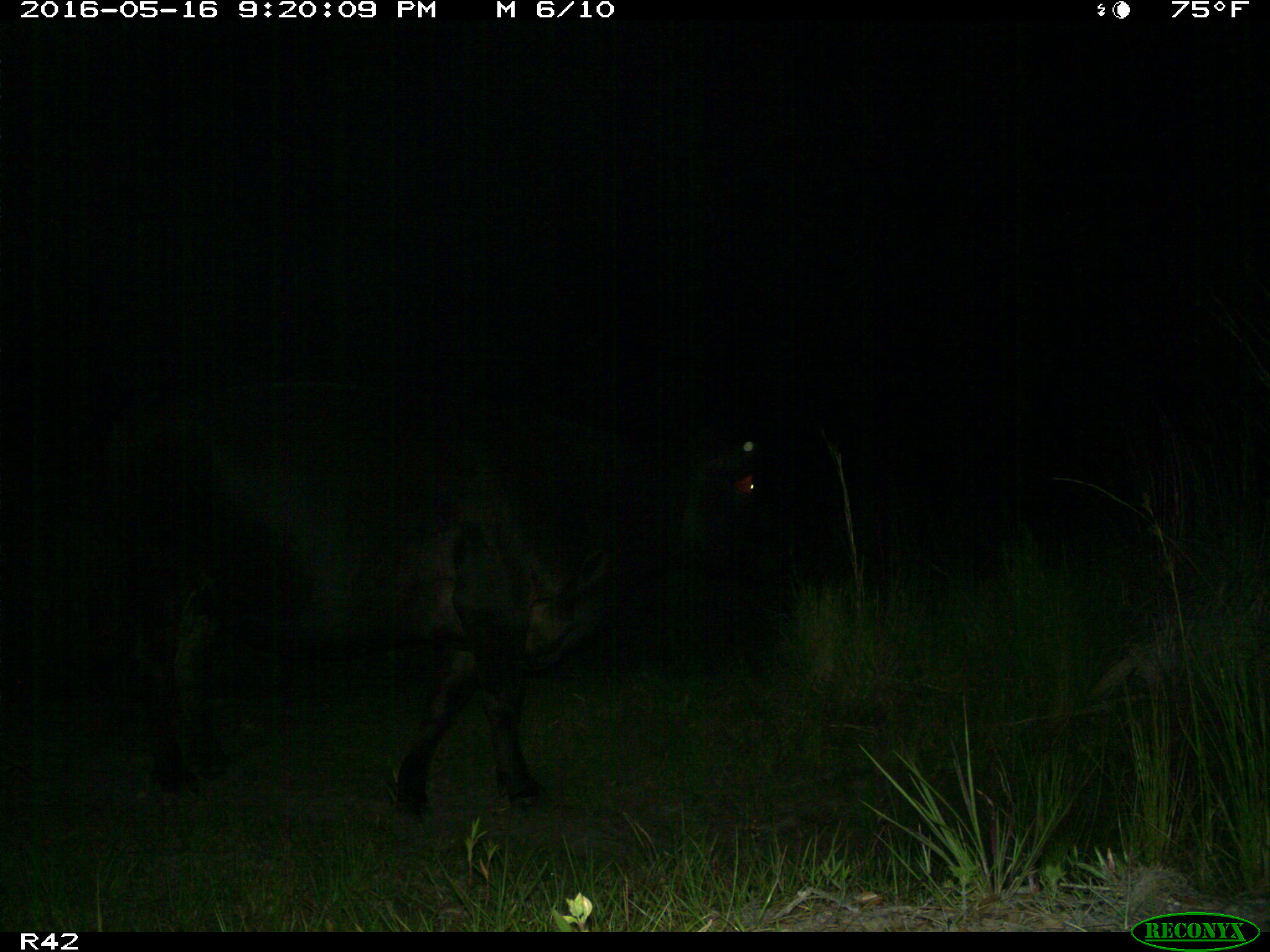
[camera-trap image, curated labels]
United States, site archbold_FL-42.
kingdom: Animalia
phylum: Chordata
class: Mammalia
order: Artiodactyla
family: Bovidae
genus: Bos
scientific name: Bos taurus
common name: domestic cow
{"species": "Bos taurus (domestic cow)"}